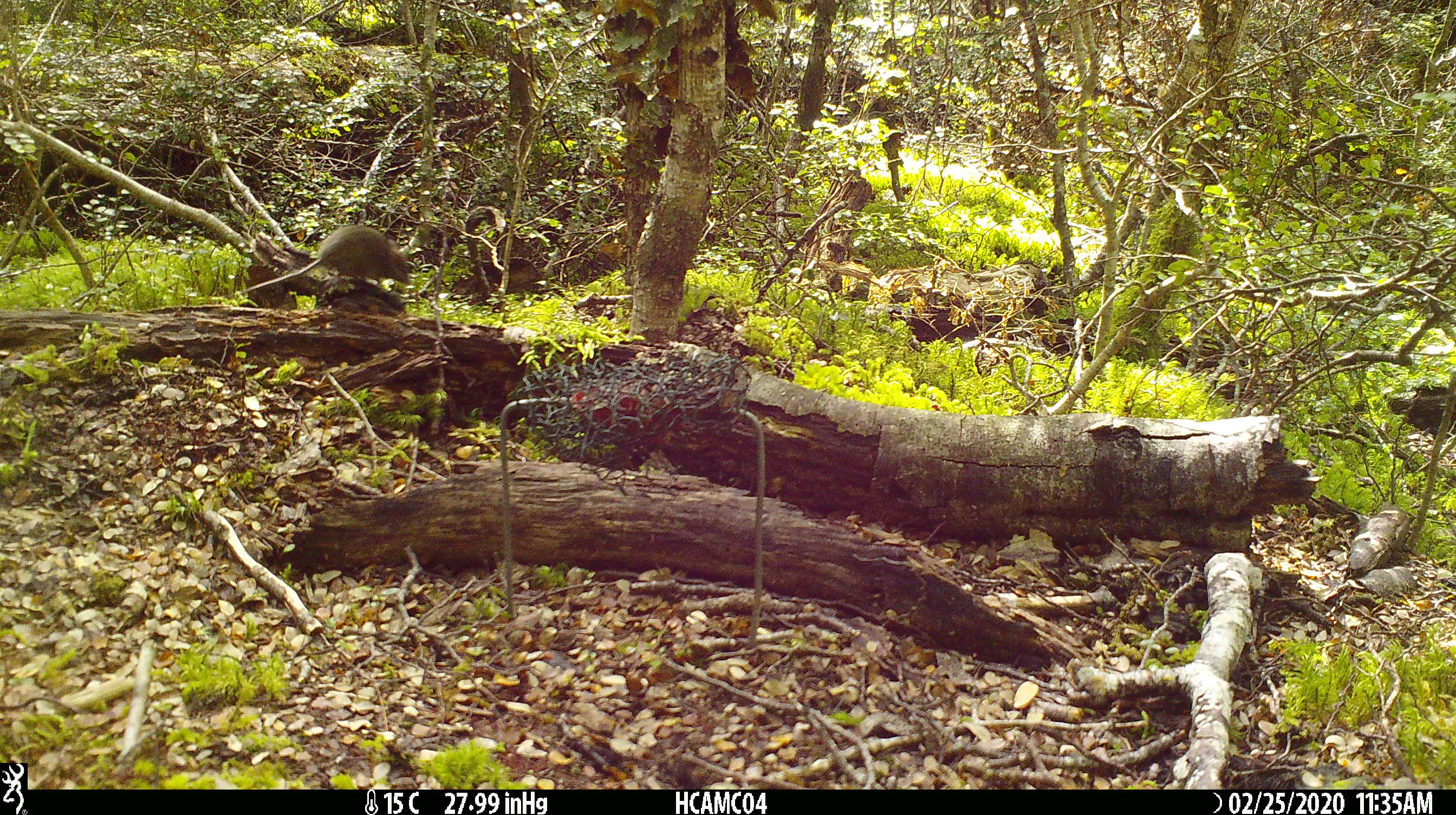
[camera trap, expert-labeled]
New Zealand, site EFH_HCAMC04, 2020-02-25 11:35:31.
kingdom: Animalia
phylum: Chordata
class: Mammalia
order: Rodentia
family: Muridae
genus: Mus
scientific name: Mus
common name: mouse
Mouse (Mus).